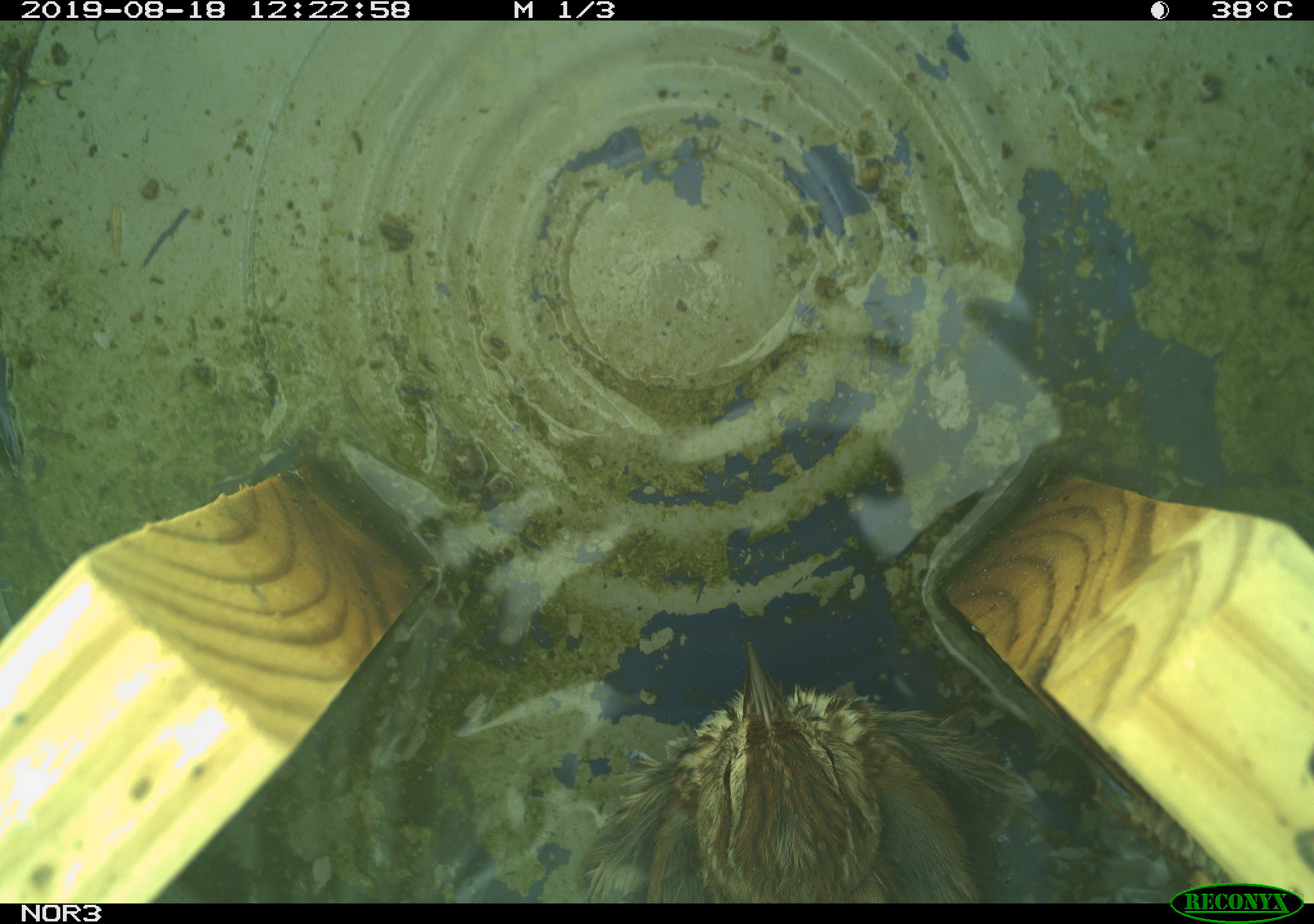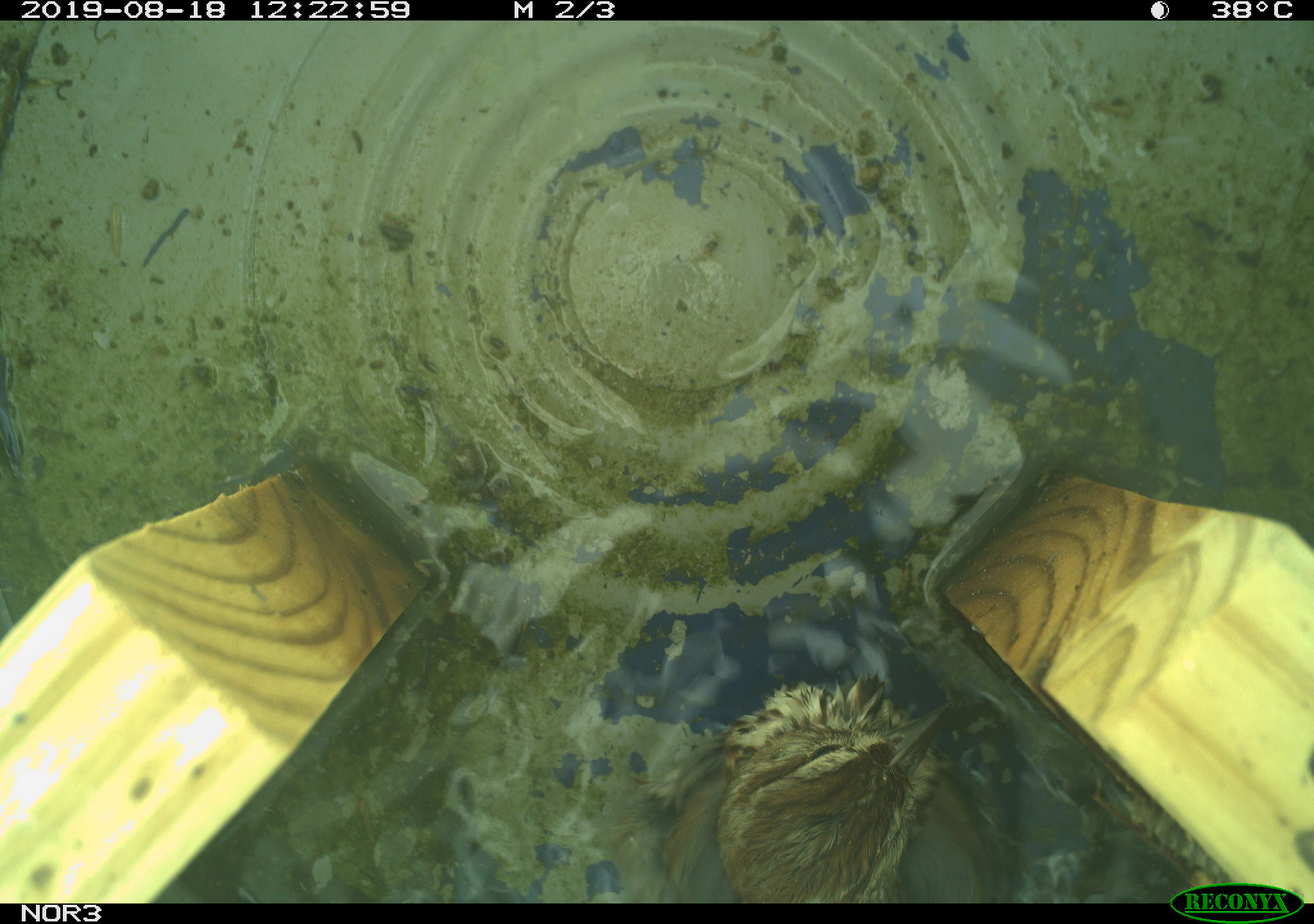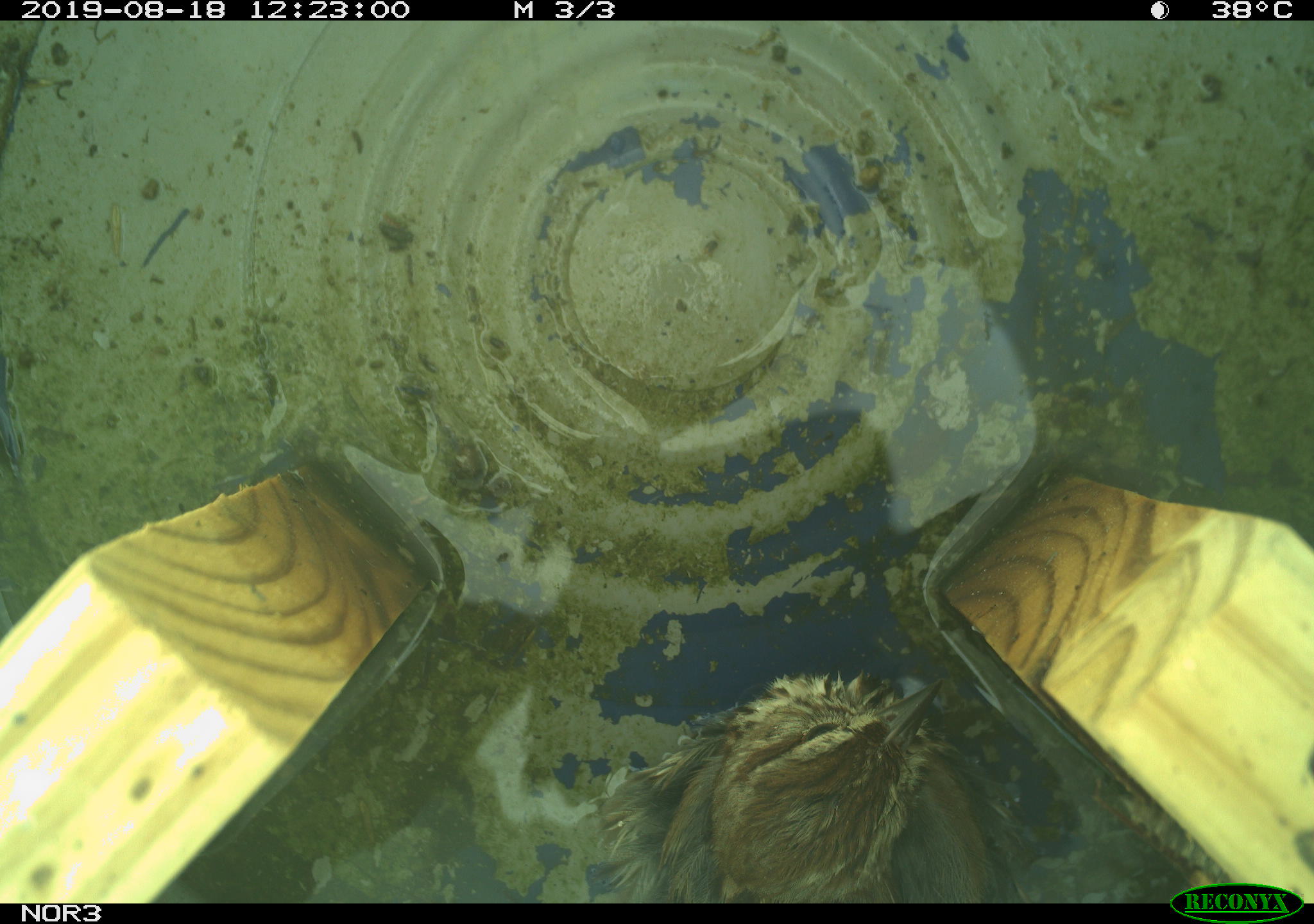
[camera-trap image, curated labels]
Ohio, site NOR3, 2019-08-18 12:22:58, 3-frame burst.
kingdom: Animalia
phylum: Chordata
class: Aves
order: Passeriformes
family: Passerellidae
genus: Melospiza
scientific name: Melospiza melodia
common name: song sparrow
Song sparrow (Melospiza melodia).